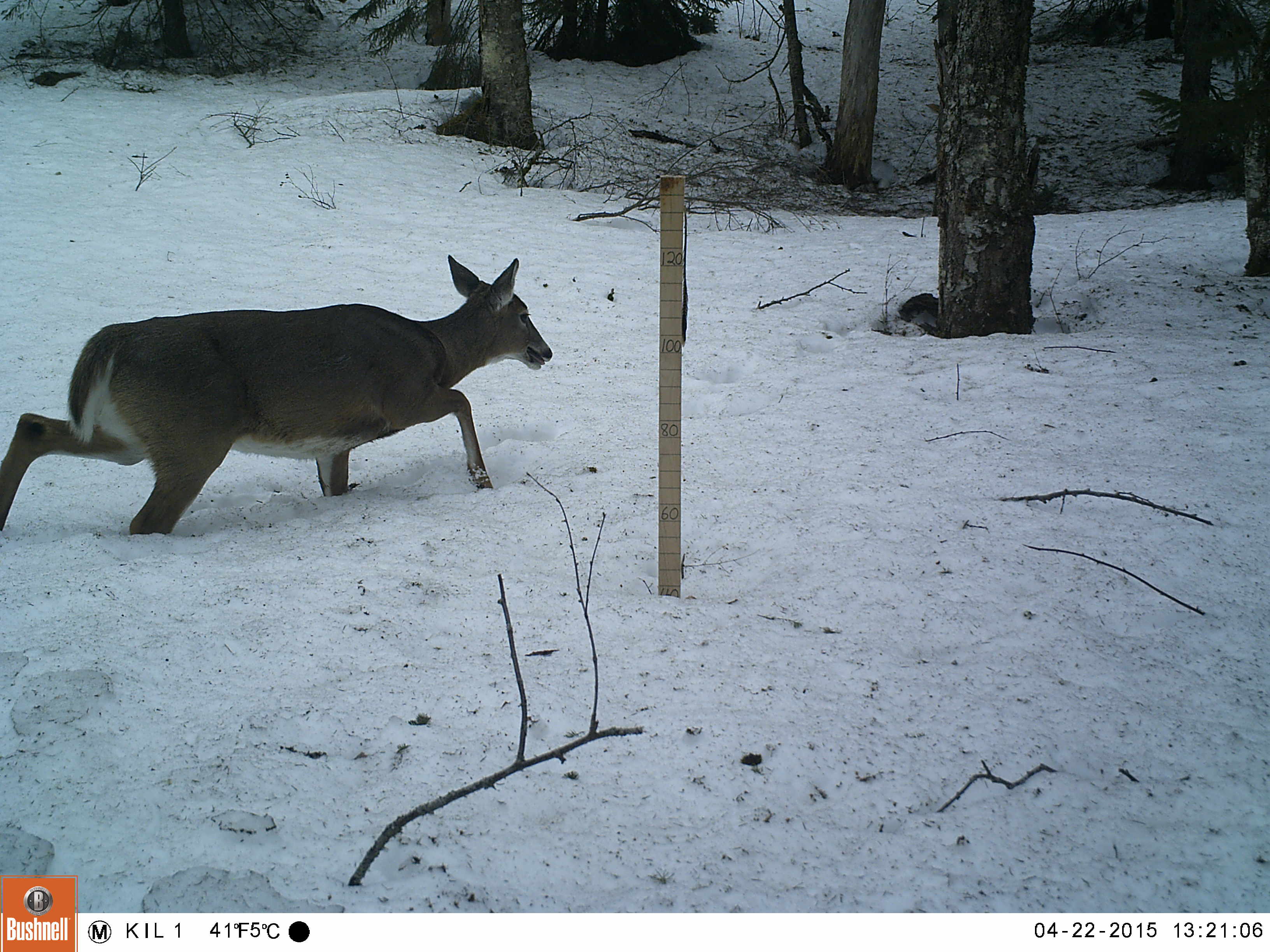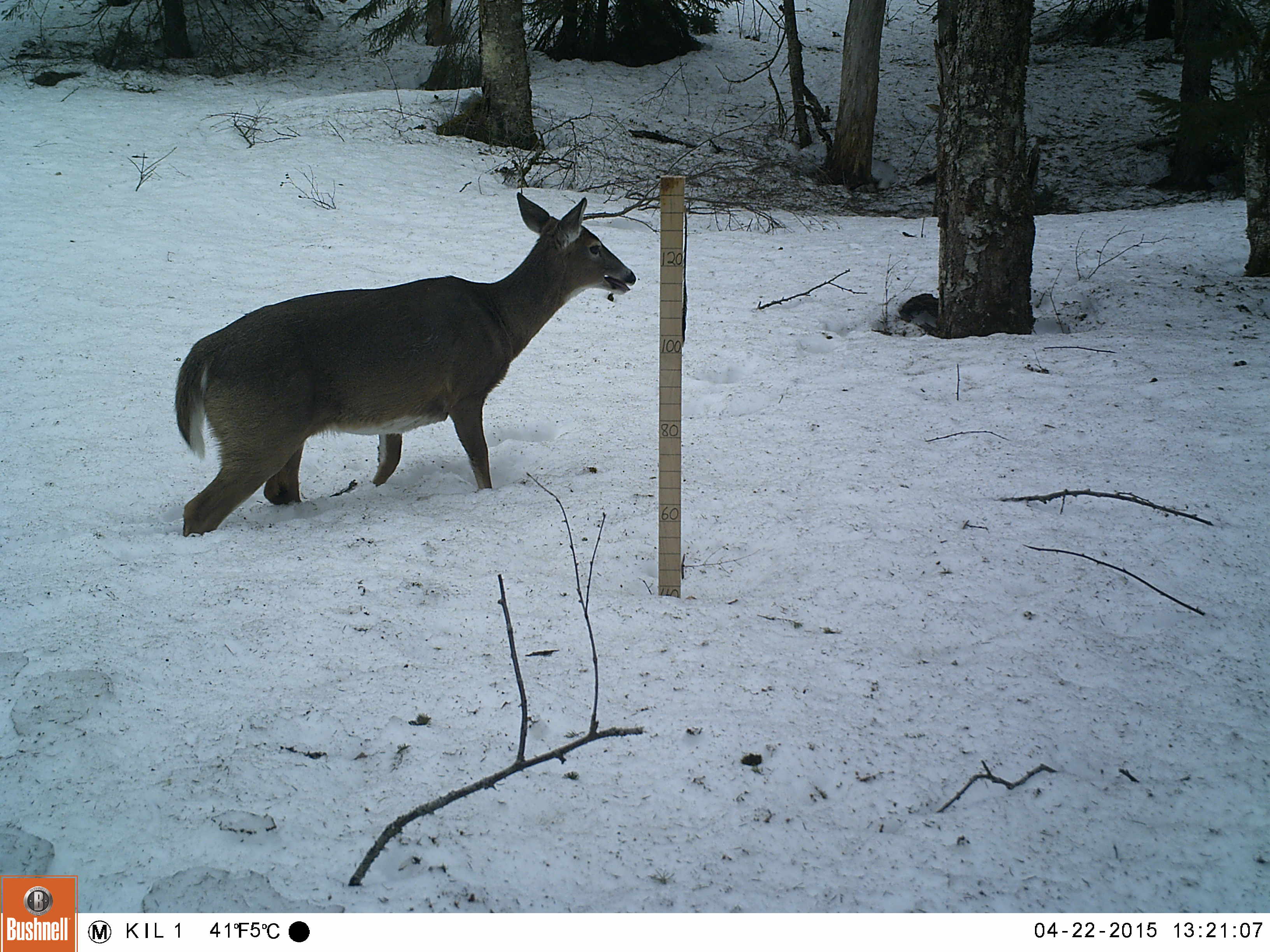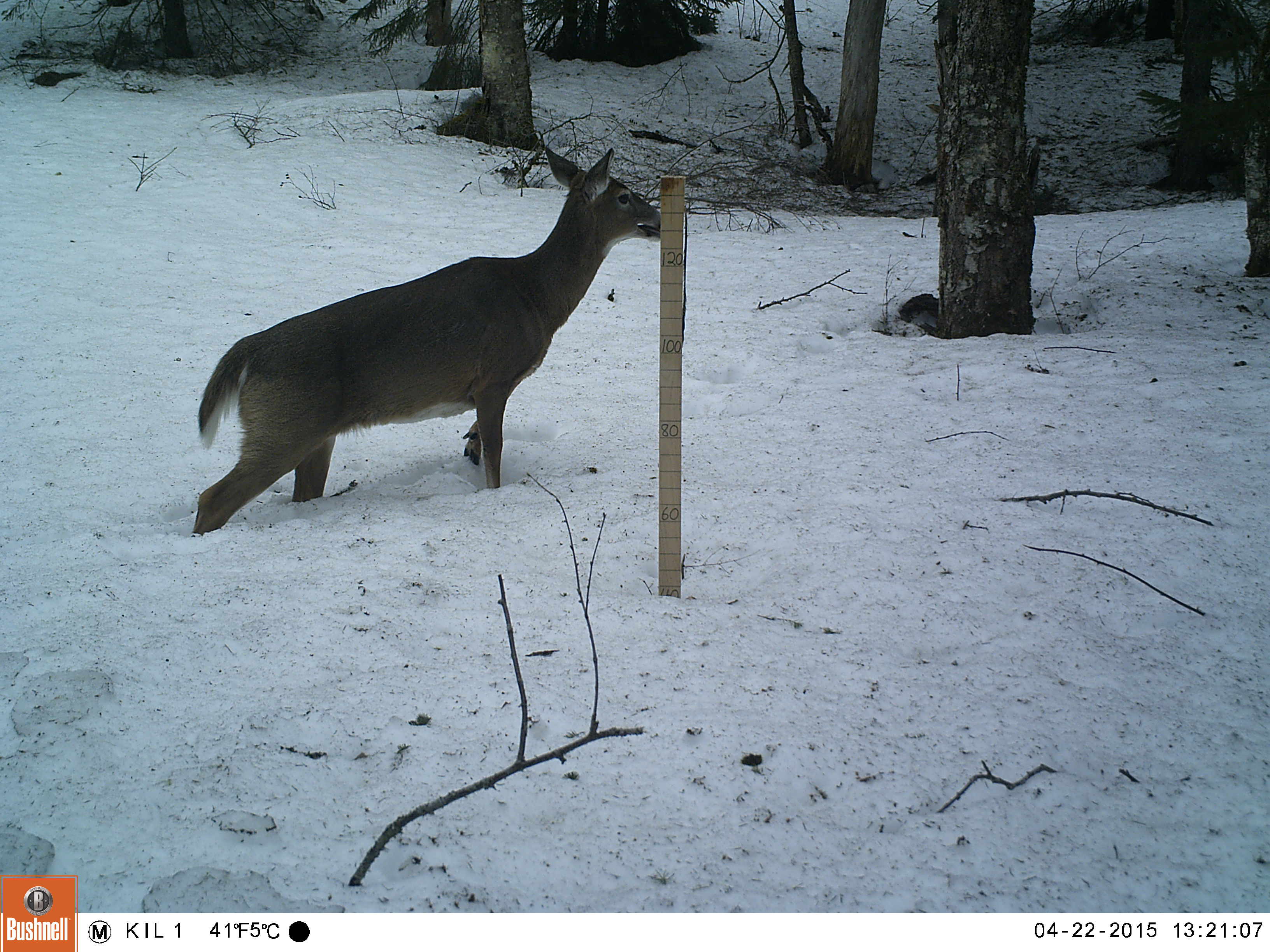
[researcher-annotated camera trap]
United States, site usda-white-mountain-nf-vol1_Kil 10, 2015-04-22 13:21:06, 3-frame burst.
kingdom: Animalia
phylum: Chordata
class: Mammalia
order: Artiodactyla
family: Cervidae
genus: Odocoileus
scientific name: Odocoileus virginianus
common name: white-tailed deer